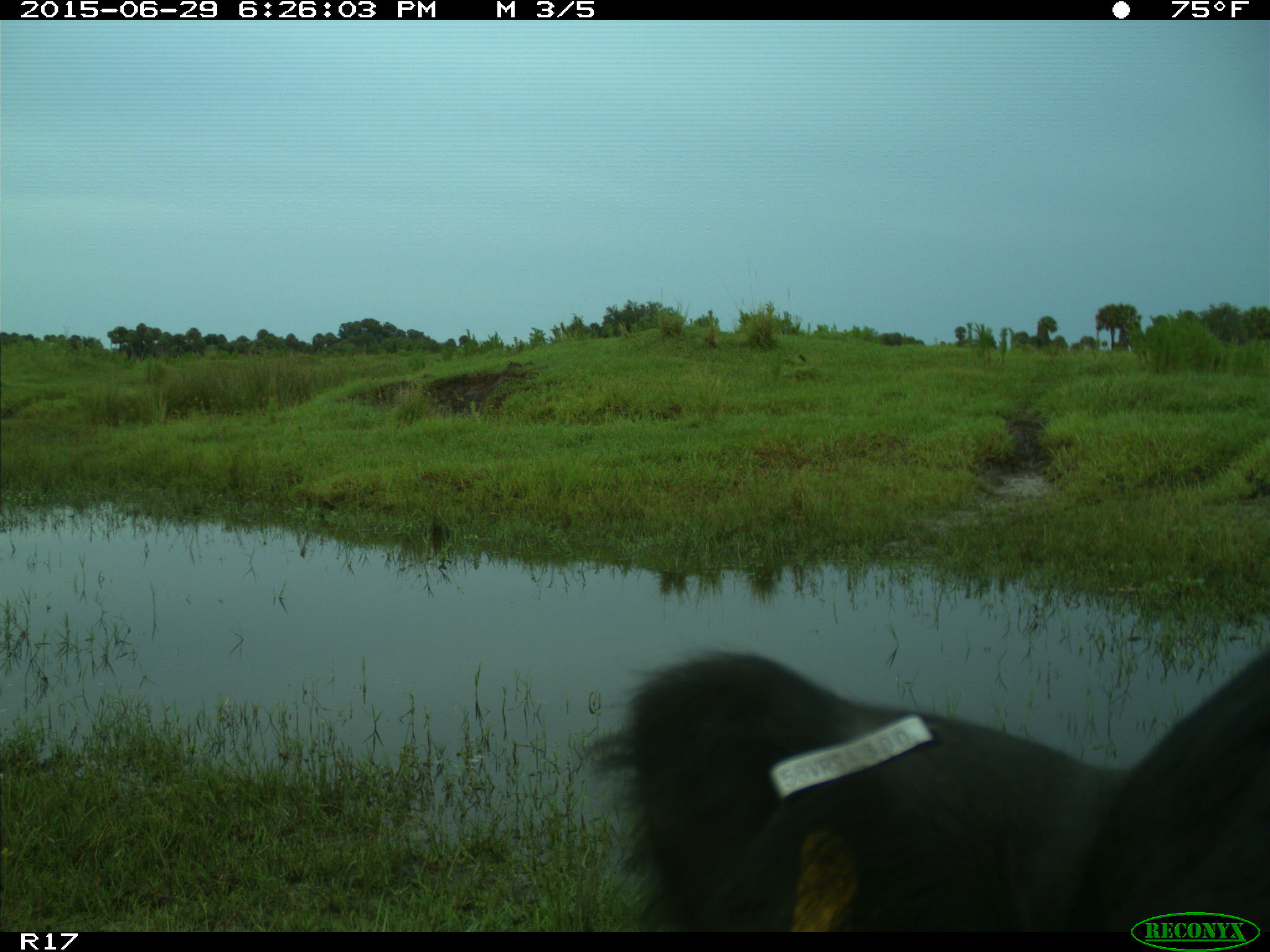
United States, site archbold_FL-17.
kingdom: Animalia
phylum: Chordata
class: Mammalia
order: Artiodactyla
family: Bovidae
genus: Bos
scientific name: Bos taurus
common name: domestic cow